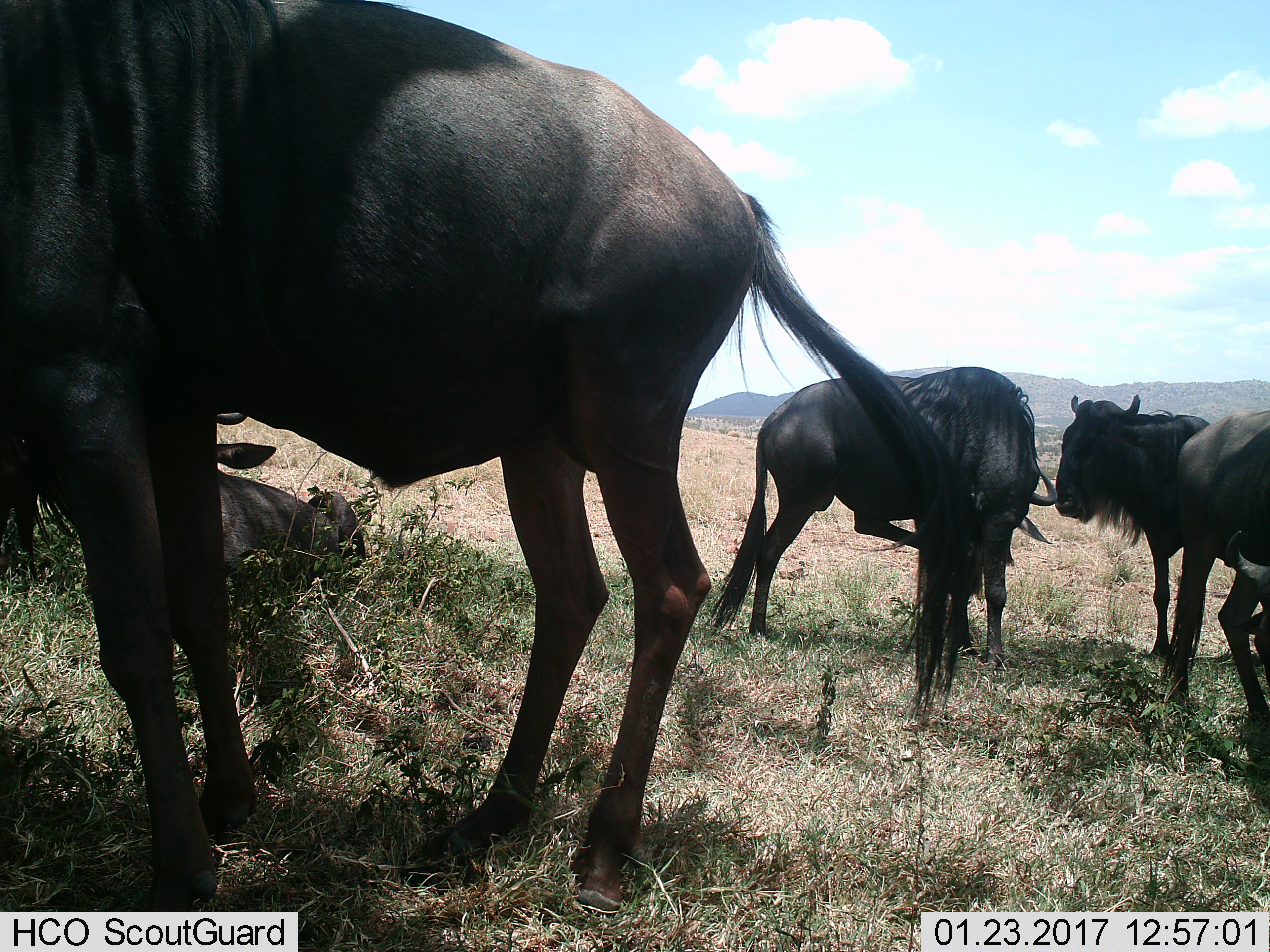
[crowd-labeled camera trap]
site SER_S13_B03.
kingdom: Animalia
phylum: Chordata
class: Mammalia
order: Artiodactyla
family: Bovidae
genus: Connochaetes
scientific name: Connochaetes taurinus taurinus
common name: blue wildebeest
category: wildebeestblue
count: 5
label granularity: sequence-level